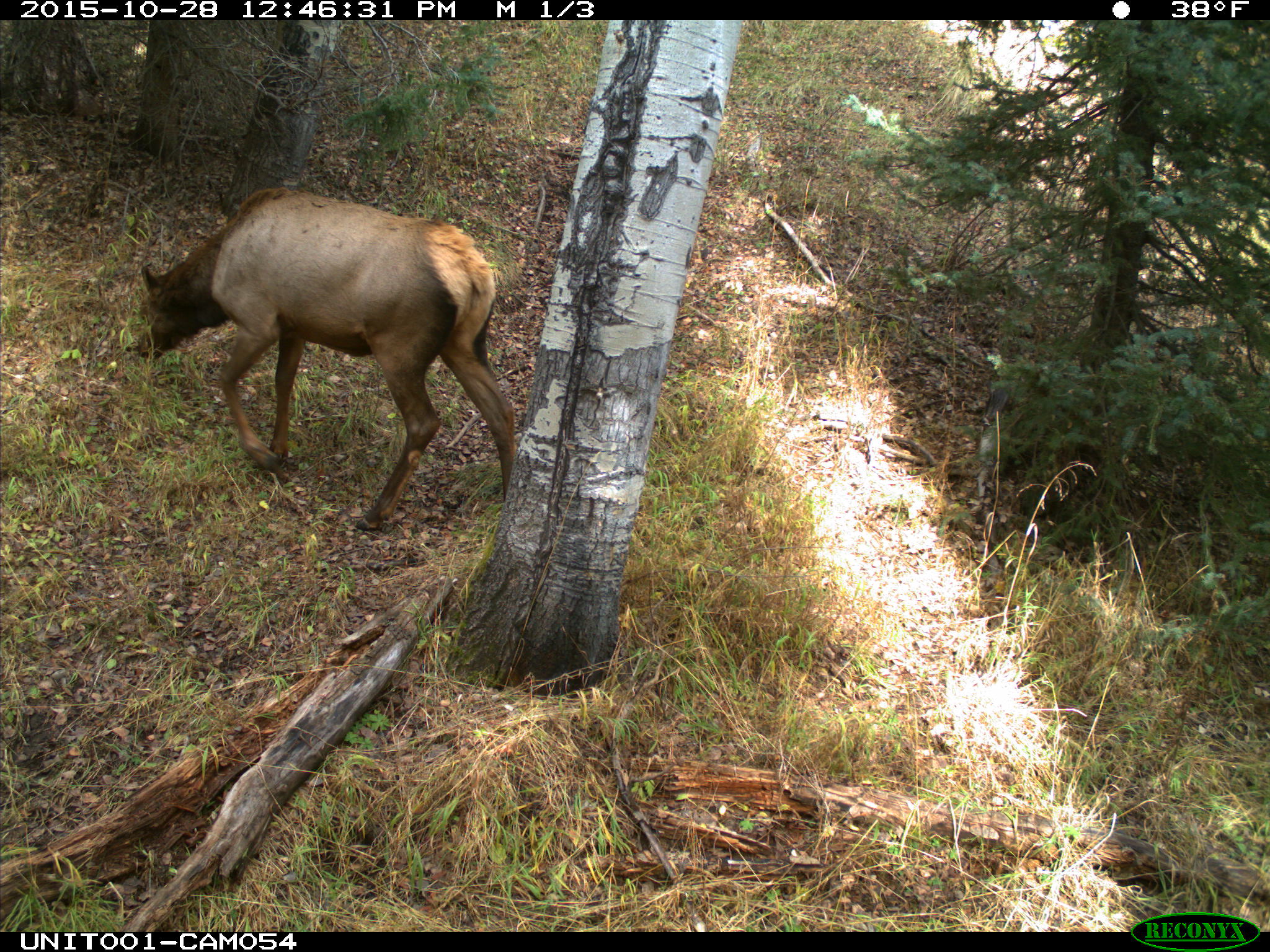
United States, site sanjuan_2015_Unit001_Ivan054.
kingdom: Animalia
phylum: Chordata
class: Mammalia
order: Artiodactyla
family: Cervidae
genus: Cervus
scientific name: Cervus elaphus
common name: red deer